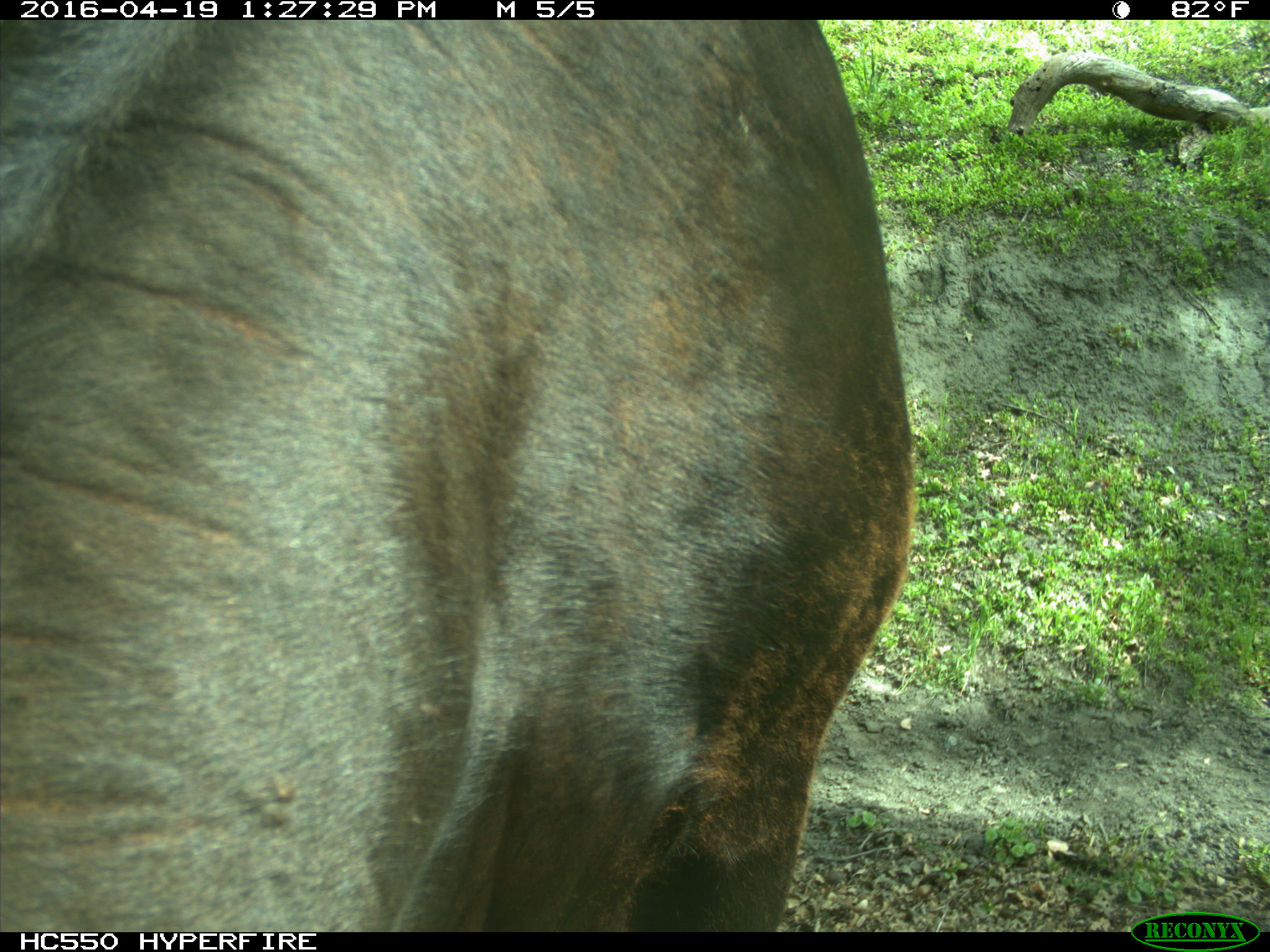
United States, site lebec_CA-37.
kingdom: Animalia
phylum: Chordata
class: Mammalia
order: Artiodactyla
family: Bovidae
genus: Bos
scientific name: Bos taurus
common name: domestic cow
Bos taurus (domestic cow).